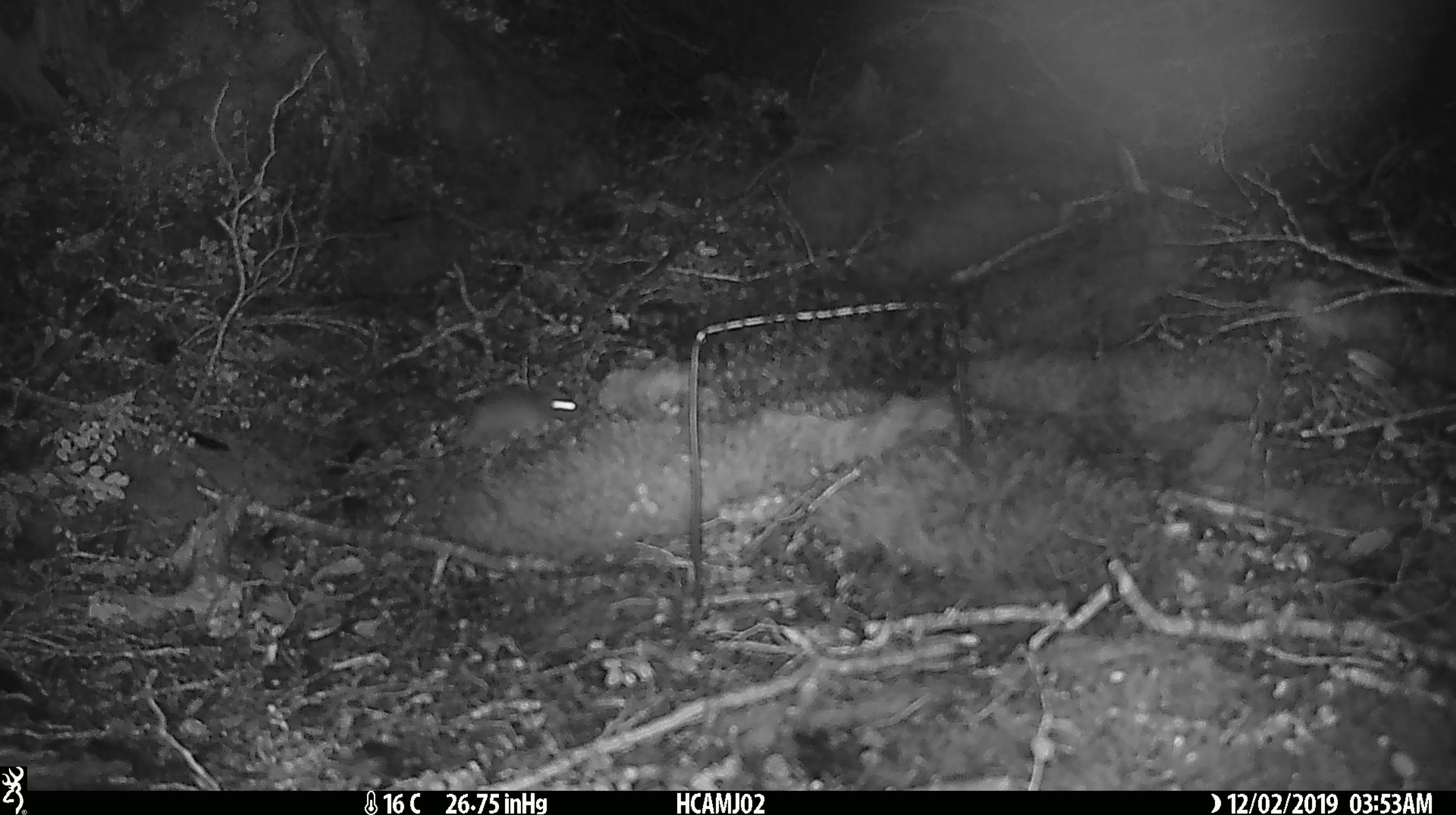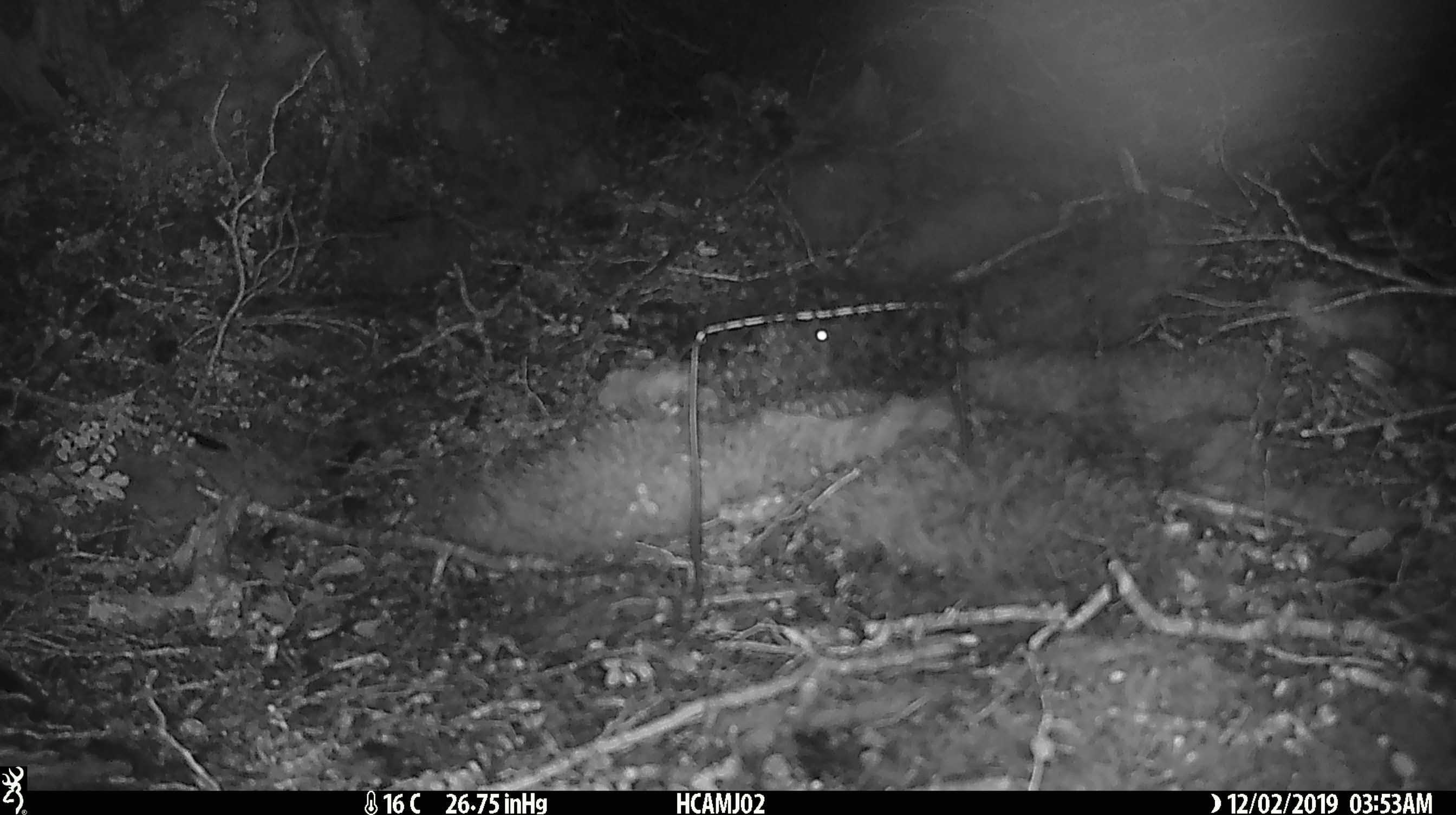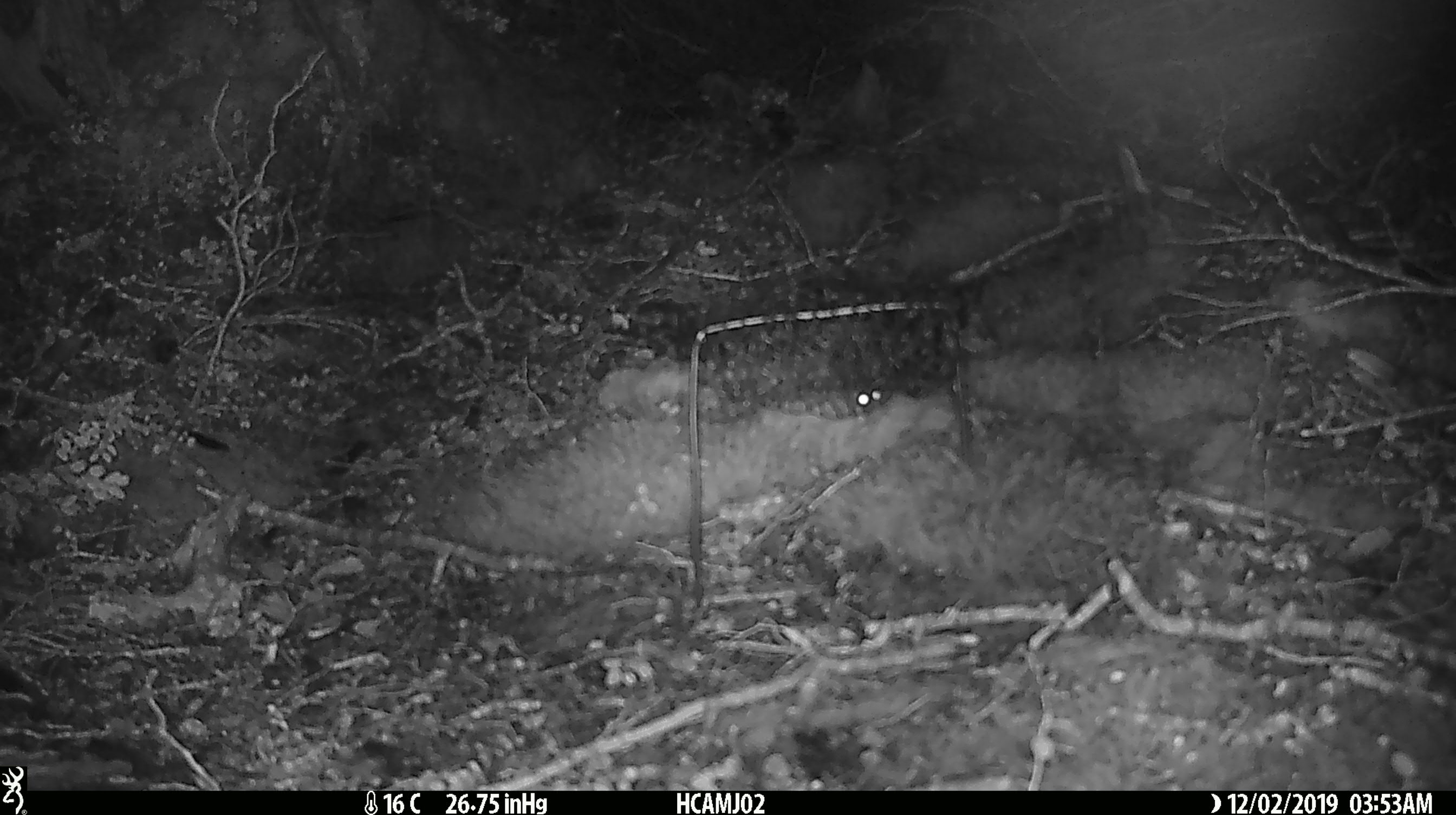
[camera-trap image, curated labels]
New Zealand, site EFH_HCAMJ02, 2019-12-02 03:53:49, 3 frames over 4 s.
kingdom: Animalia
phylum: Chordata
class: Mammalia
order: Rodentia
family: Muridae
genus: Mus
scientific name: Mus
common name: mouse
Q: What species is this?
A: Mouse (Mus).